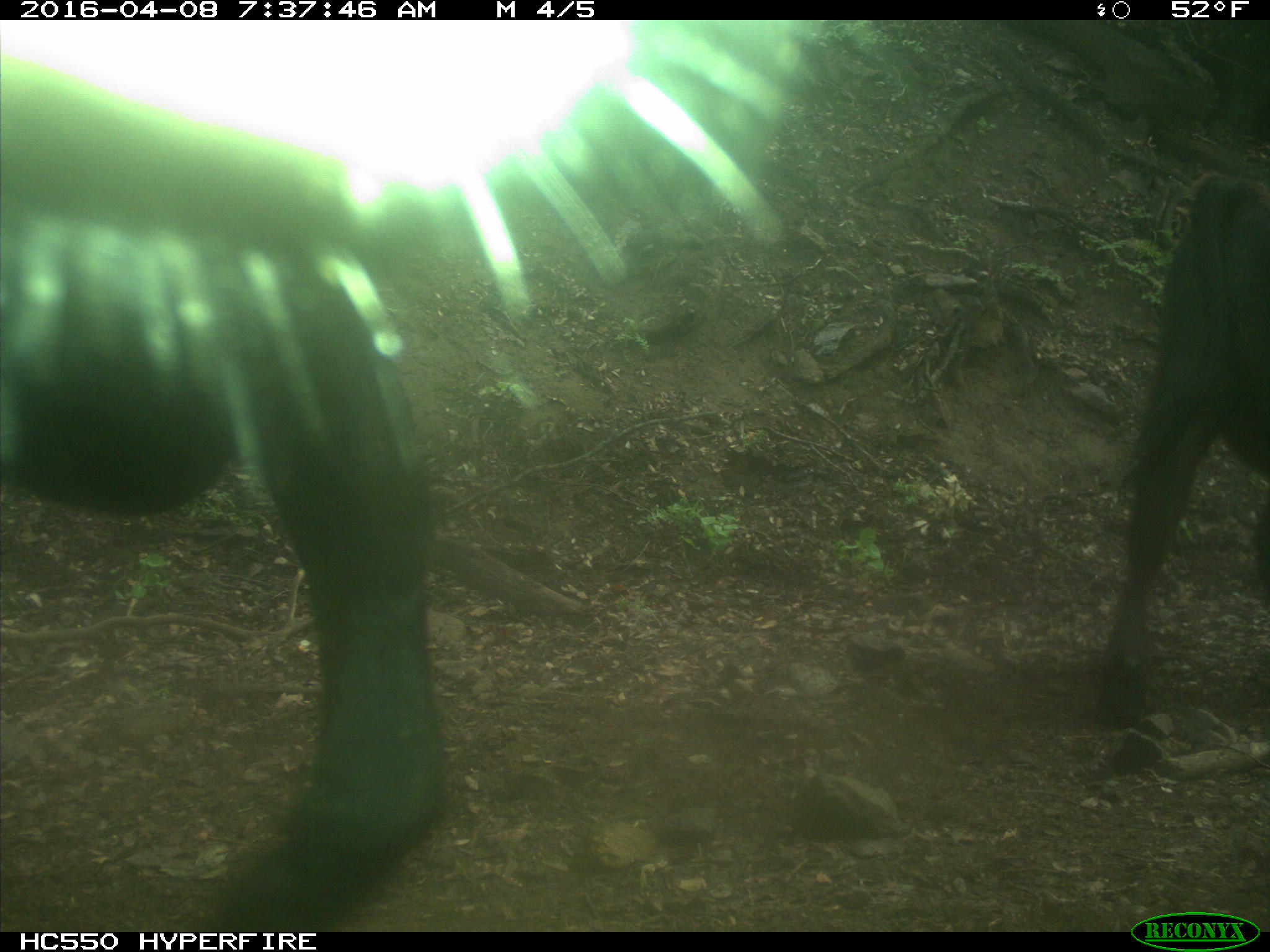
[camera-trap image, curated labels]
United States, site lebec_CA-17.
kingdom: Animalia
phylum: Chordata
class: Mammalia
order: Artiodactyla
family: Bovidae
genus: Bos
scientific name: Bos taurus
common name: domestic cow